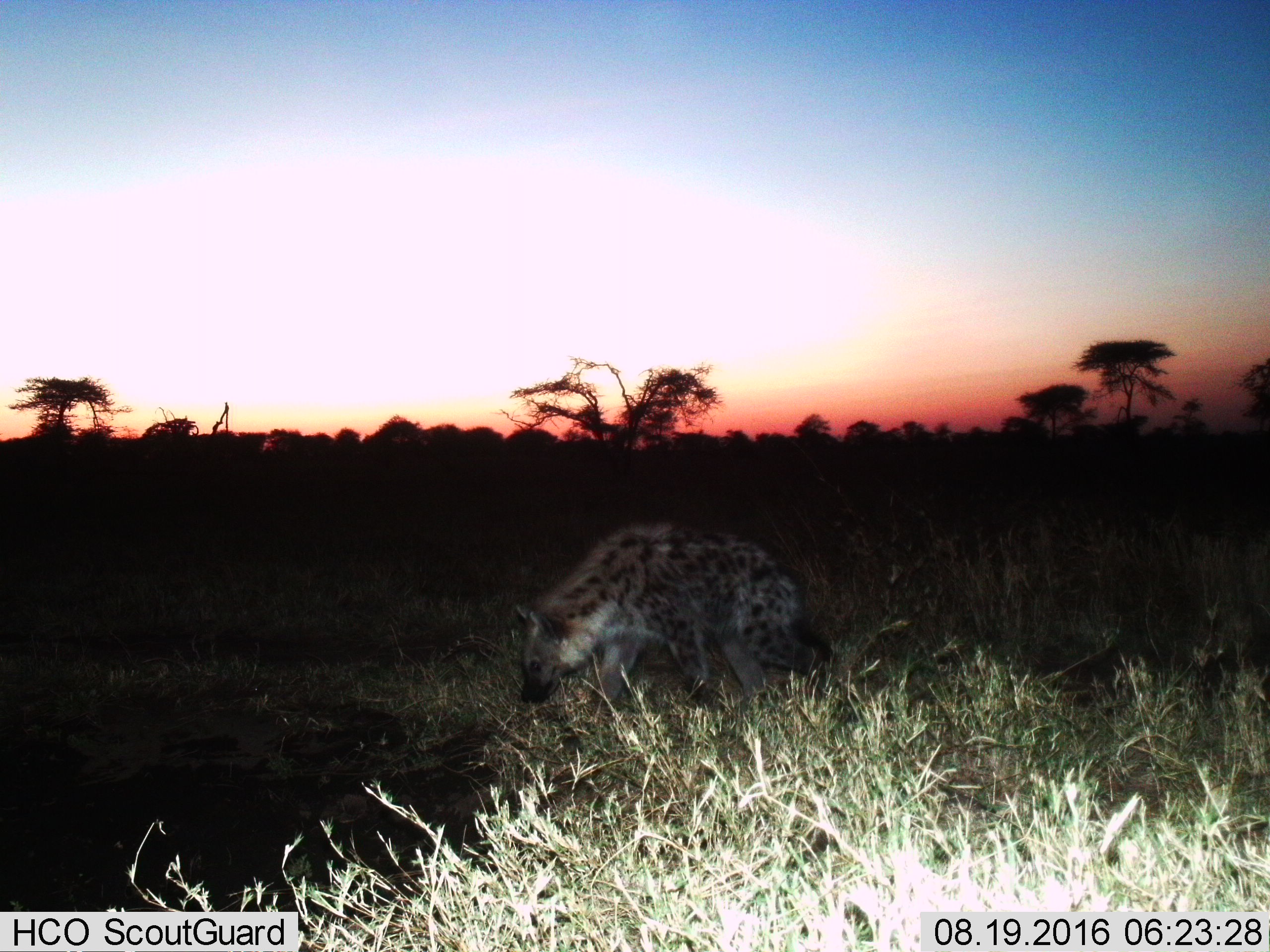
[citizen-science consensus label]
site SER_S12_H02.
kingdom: Animalia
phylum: Chordata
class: Mammalia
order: Carnivora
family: Hyaenidae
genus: Crocuta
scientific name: Crocuta crocuta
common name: spotted hyena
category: hyenaspotted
Hyenaspotted (spotted hyena) (Crocuta crocuta), count 1. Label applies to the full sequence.